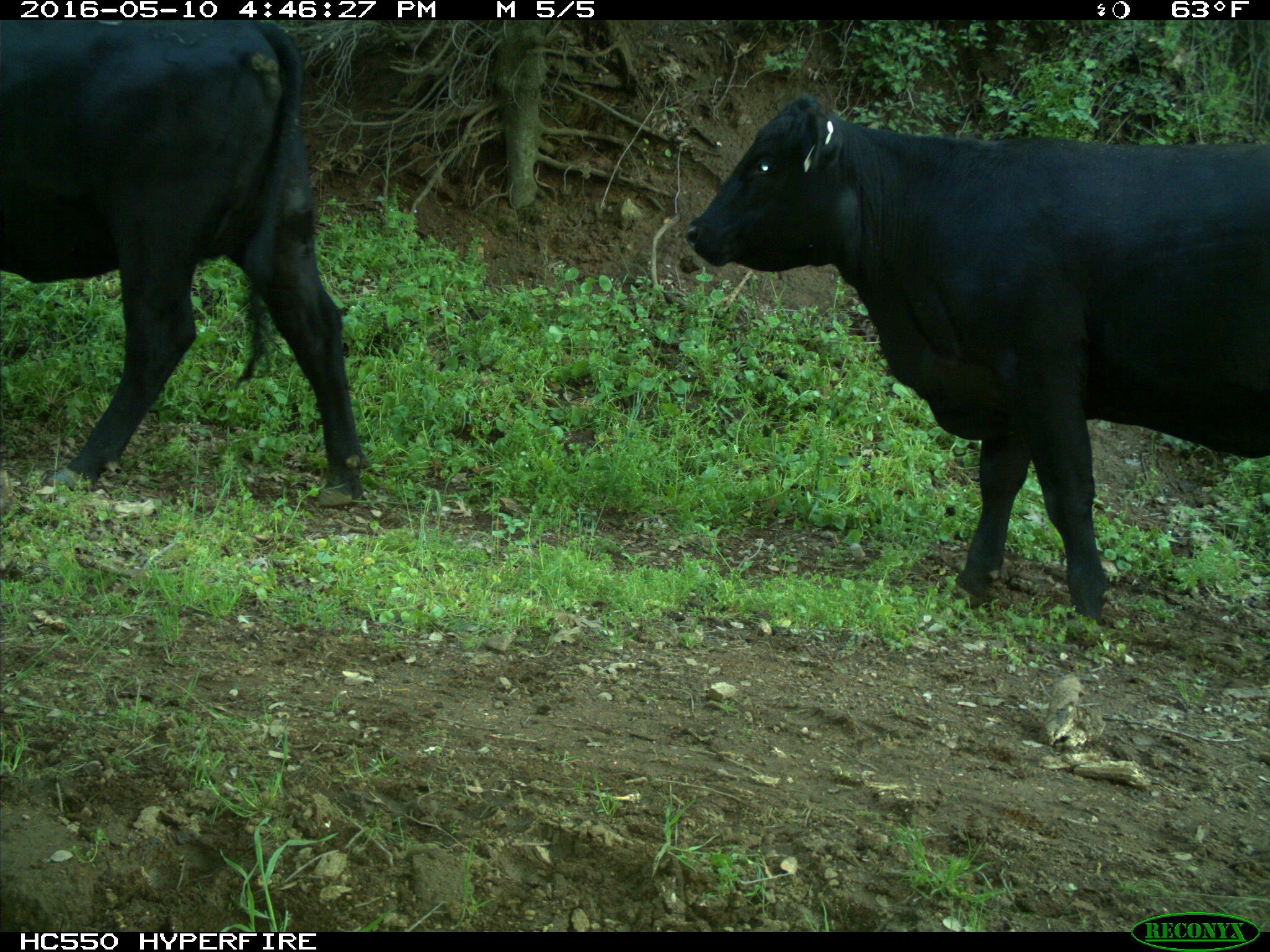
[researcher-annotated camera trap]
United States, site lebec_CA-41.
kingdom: Animalia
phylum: Chordata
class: Mammalia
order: Artiodactyla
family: Bovidae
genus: Bos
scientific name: Bos taurus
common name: domestic cow